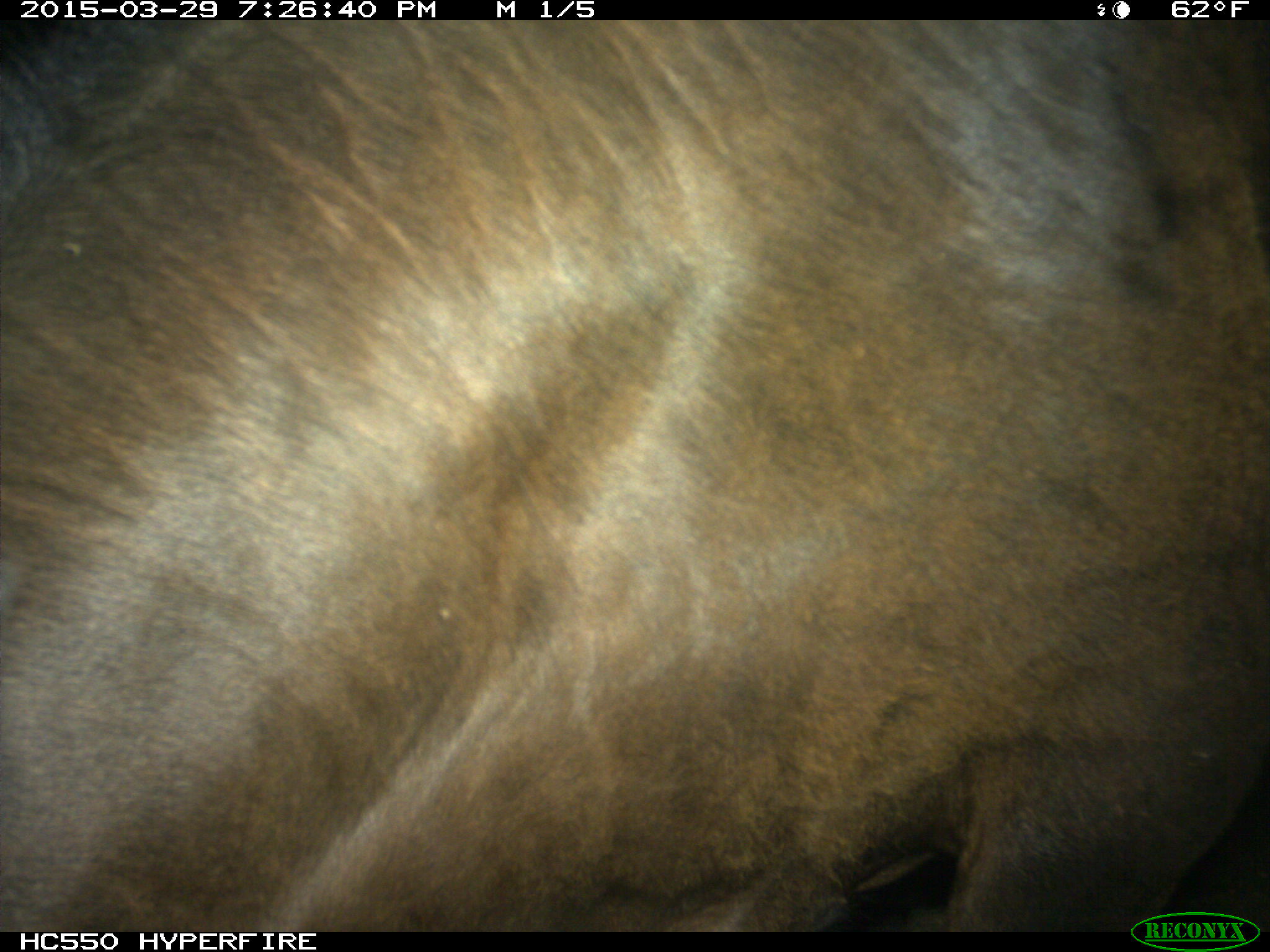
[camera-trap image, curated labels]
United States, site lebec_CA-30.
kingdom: Animalia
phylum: Chordata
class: Mammalia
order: Artiodactyla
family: Bovidae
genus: Bos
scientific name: Bos taurus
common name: domestic cow